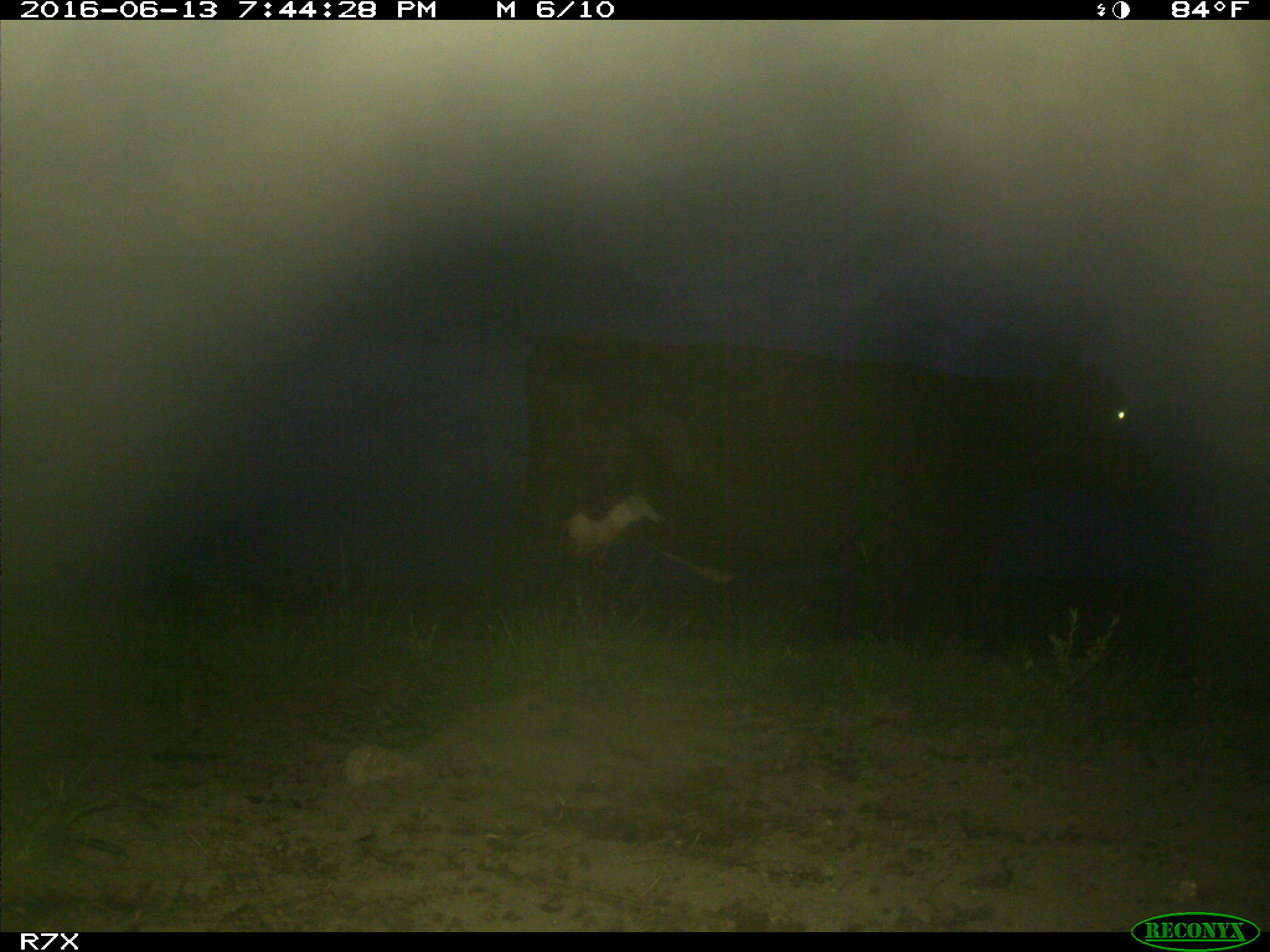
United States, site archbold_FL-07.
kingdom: Animalia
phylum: Chordata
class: Mammalia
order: Artiodactyla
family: Bovidae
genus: Bos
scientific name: Bos taurus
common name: domestic cow